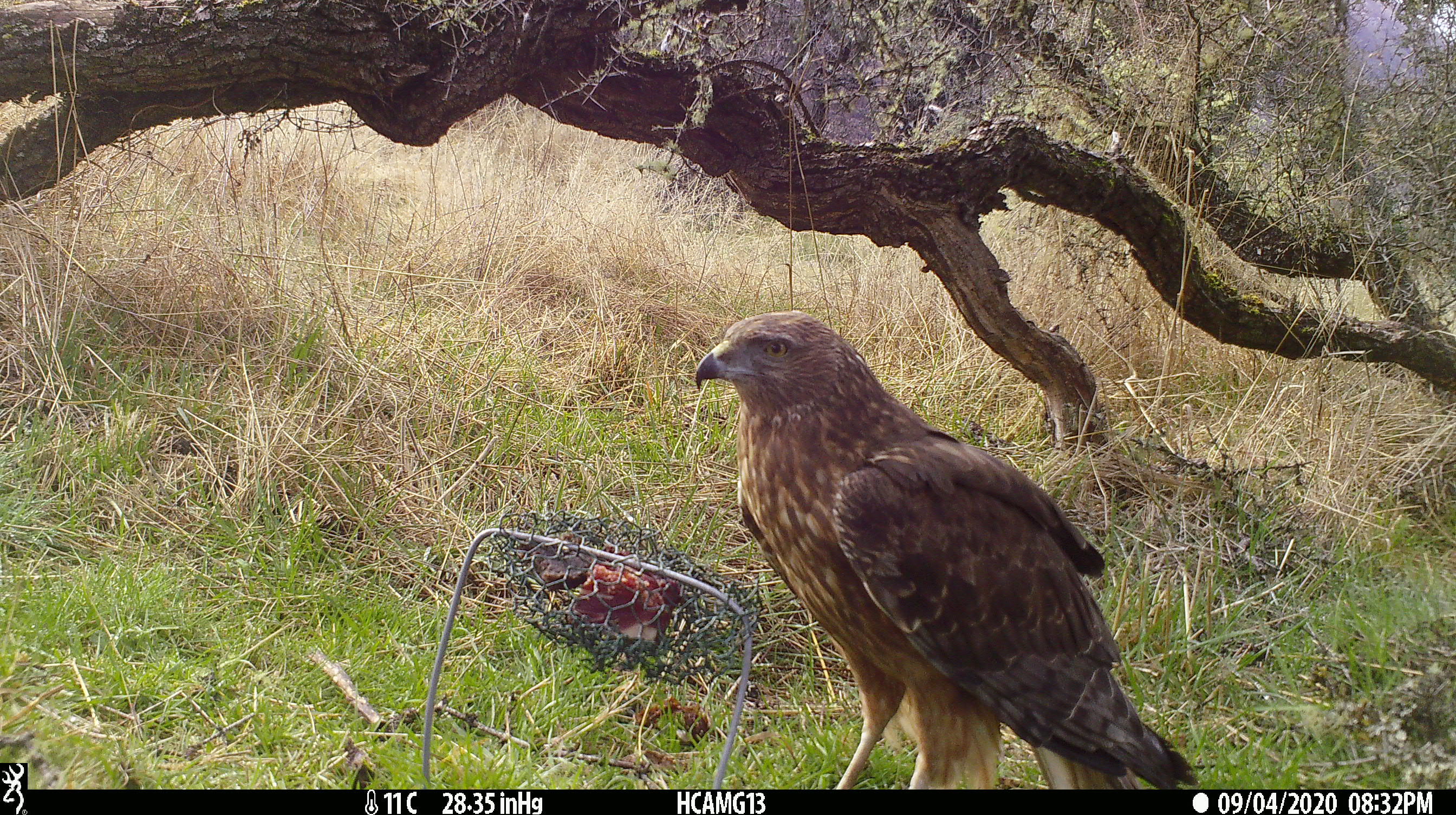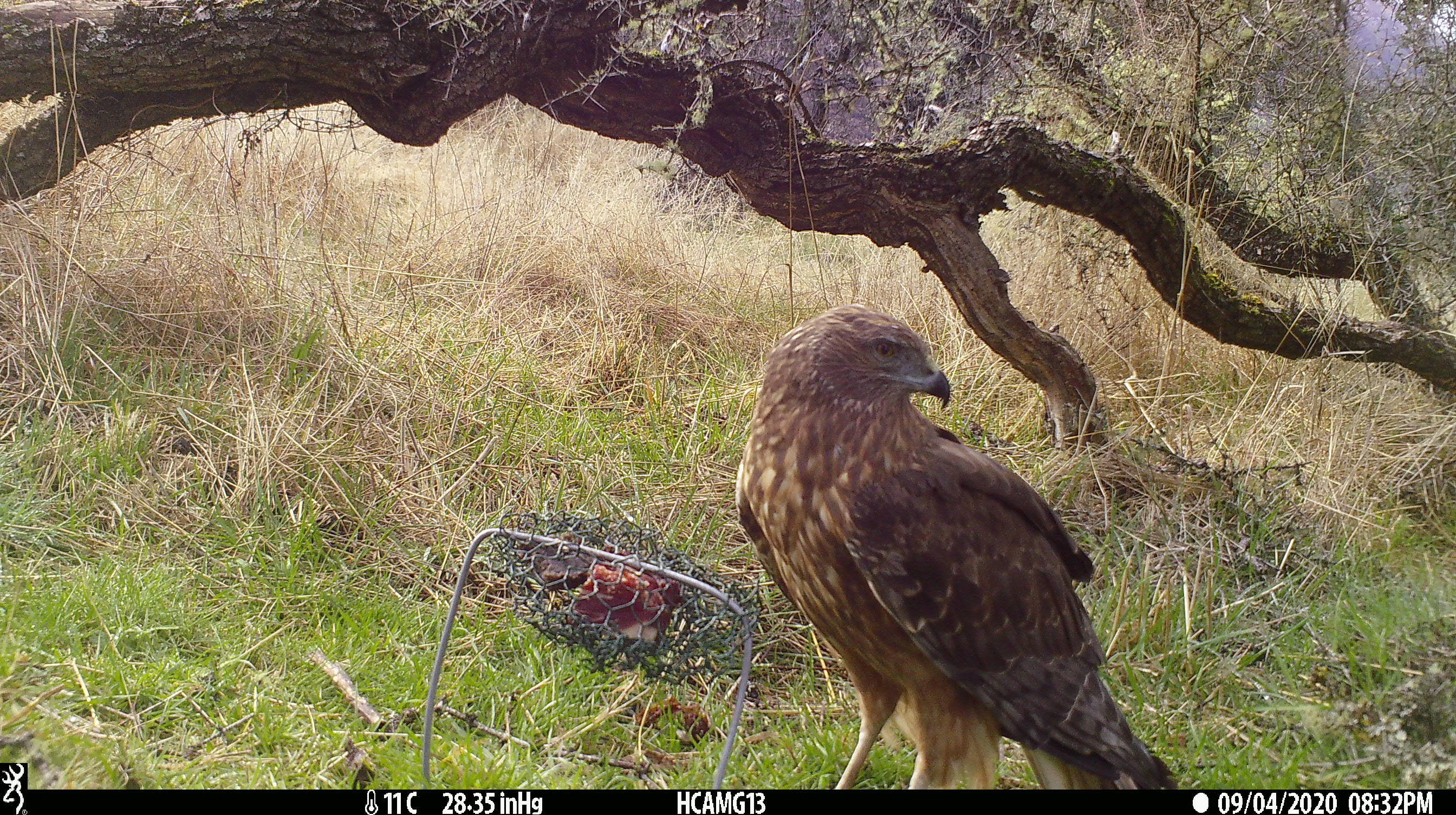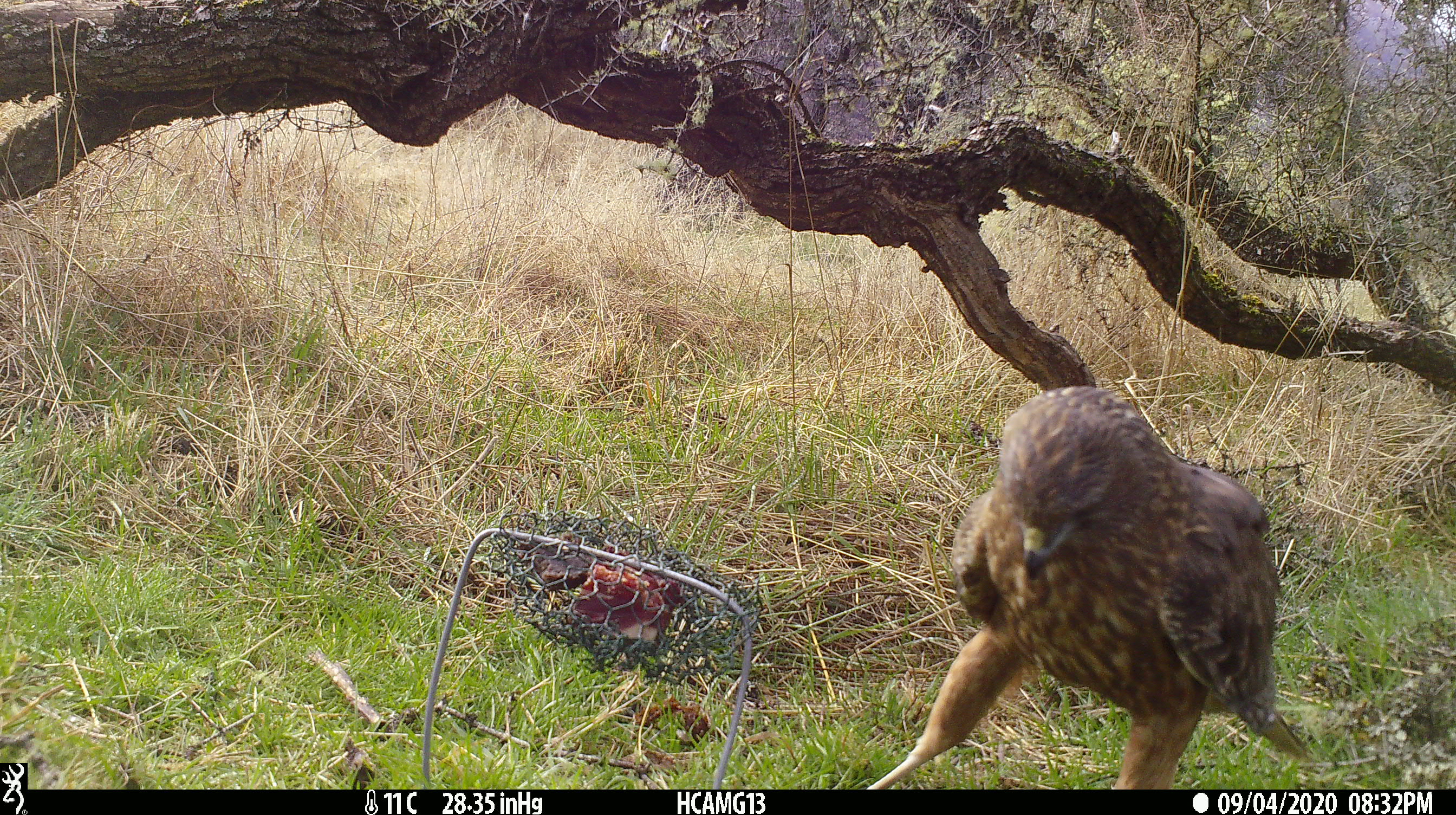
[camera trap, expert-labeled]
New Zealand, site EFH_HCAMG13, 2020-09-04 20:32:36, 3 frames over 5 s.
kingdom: Animalia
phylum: Chordata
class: Aves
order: Accipitriformes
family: Accipitridae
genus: Circus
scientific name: Circus approximans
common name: swamp harrier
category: harrier